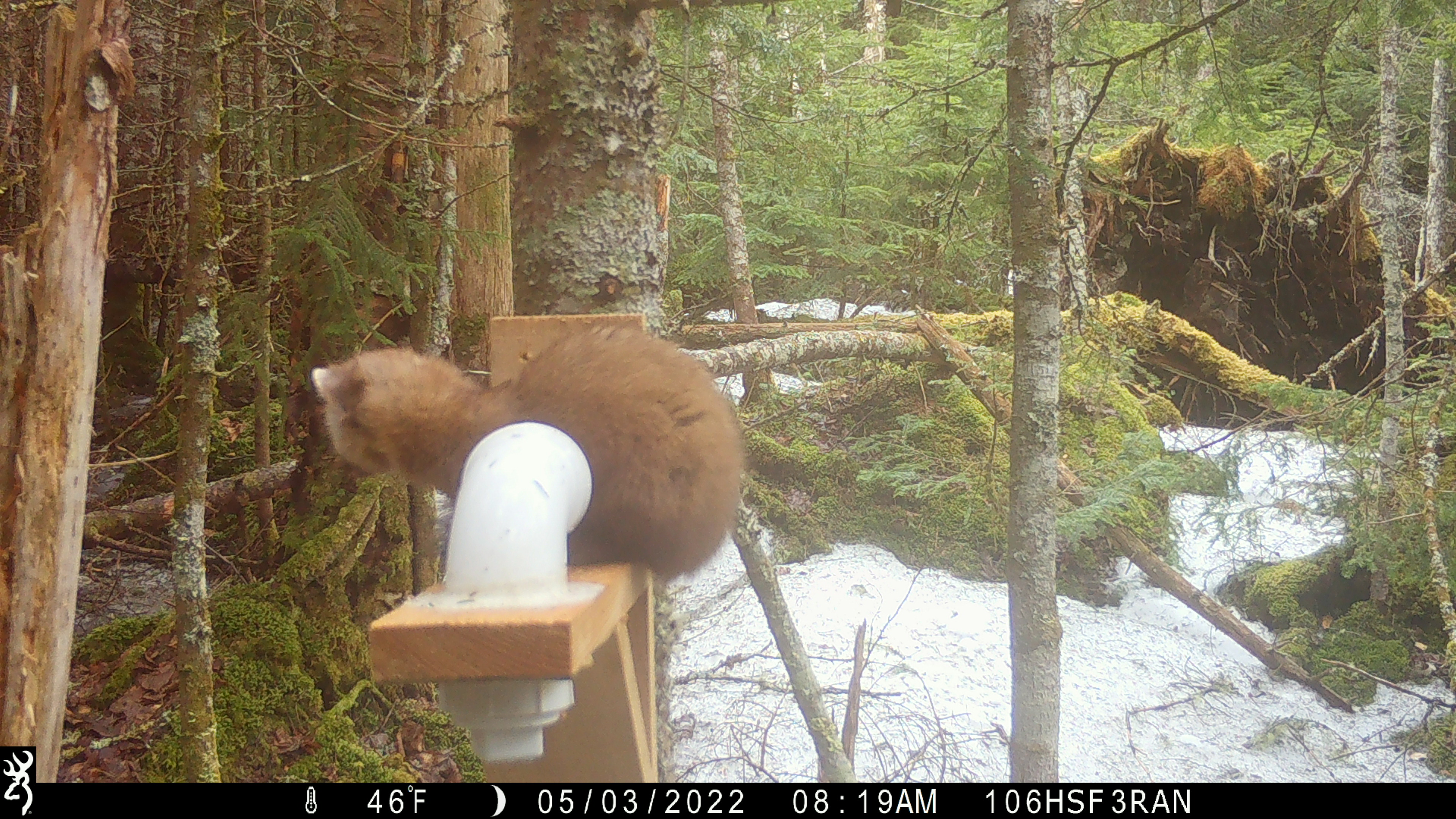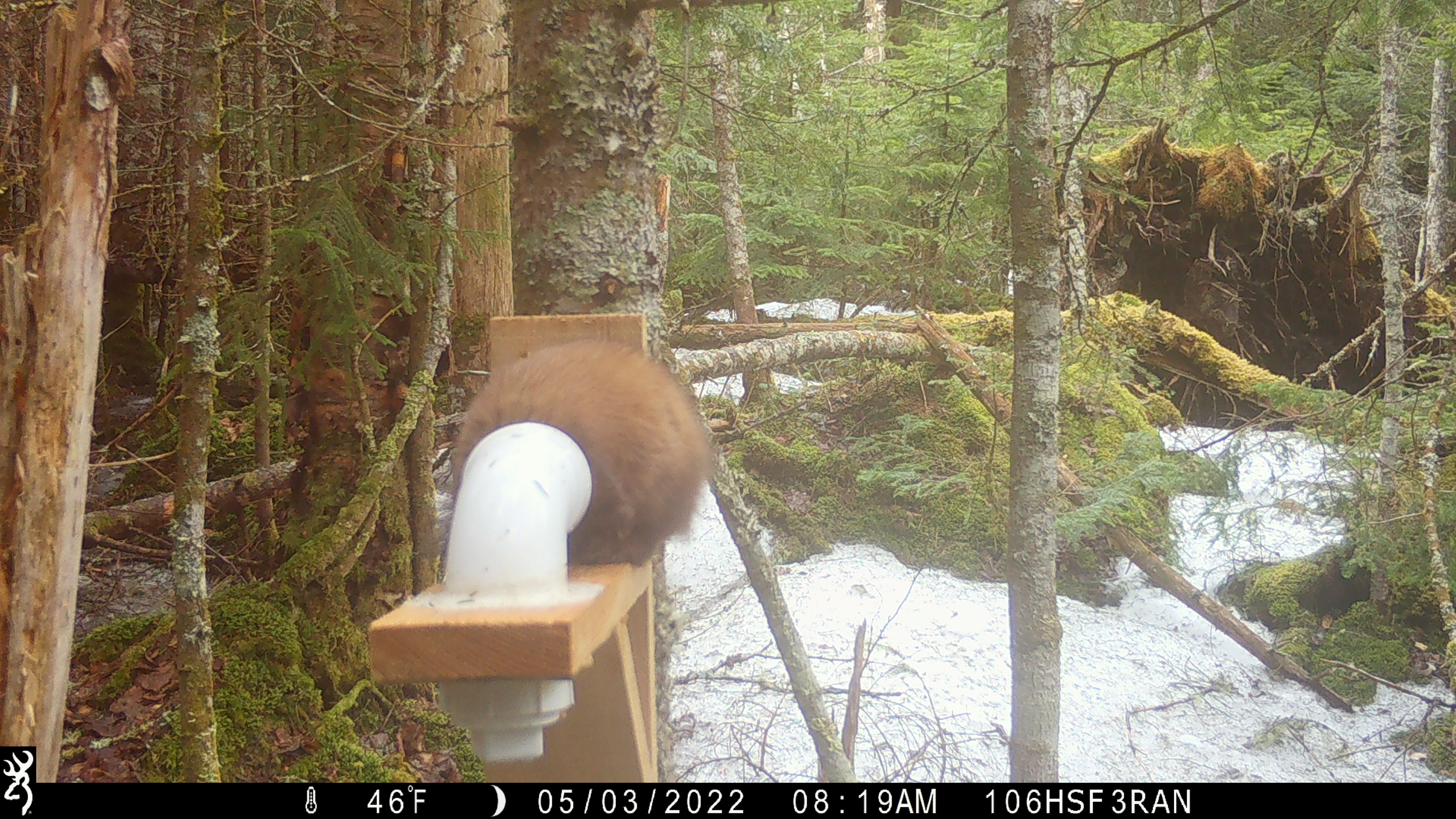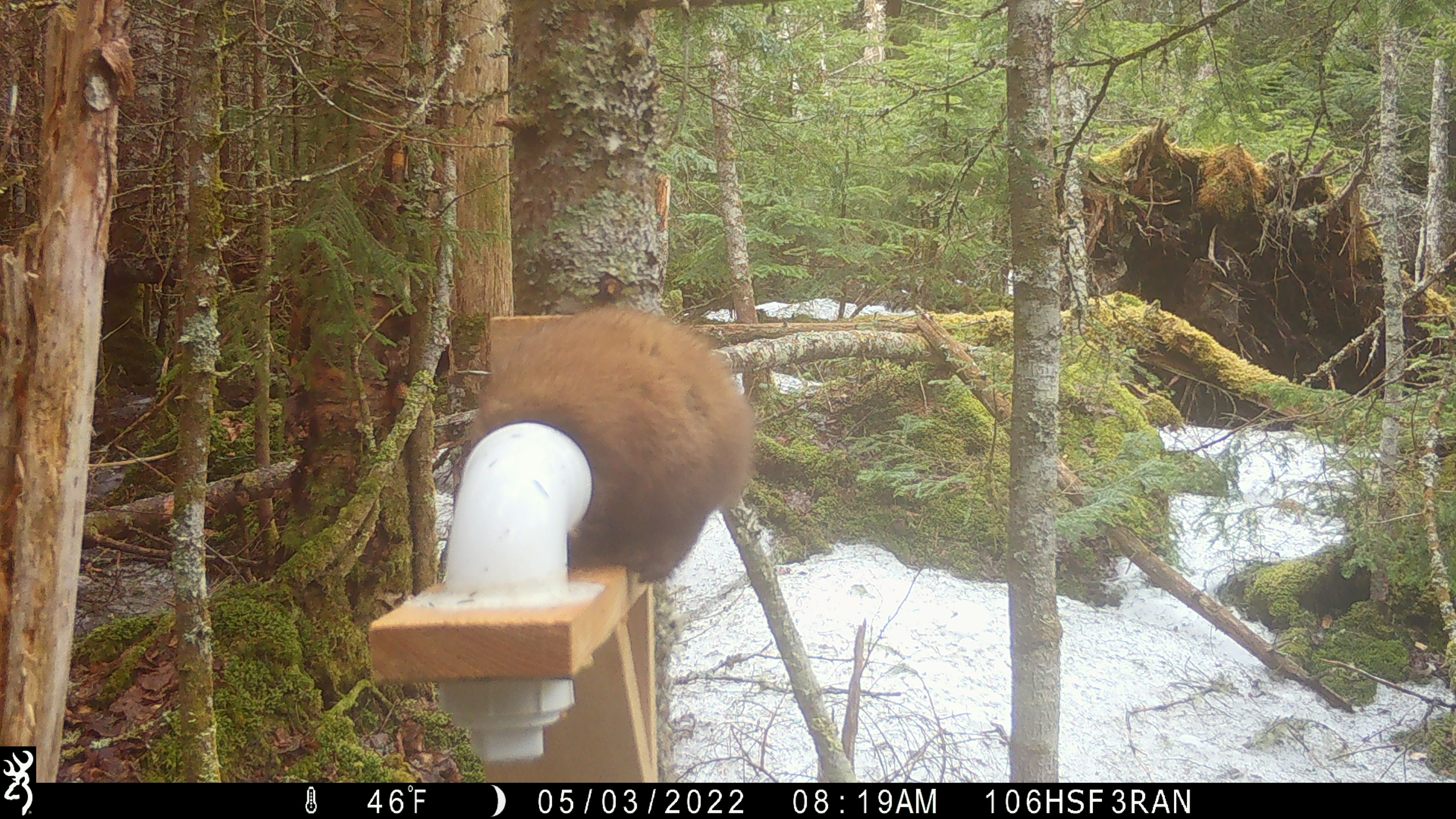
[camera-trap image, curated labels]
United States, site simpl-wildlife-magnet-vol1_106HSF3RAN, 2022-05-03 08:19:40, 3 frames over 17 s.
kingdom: Animalia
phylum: Chordata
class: Mammalia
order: Carnivora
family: Mustelidae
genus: Martes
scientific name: Martes americana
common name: american marten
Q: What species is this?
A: American marten (Martes americana).